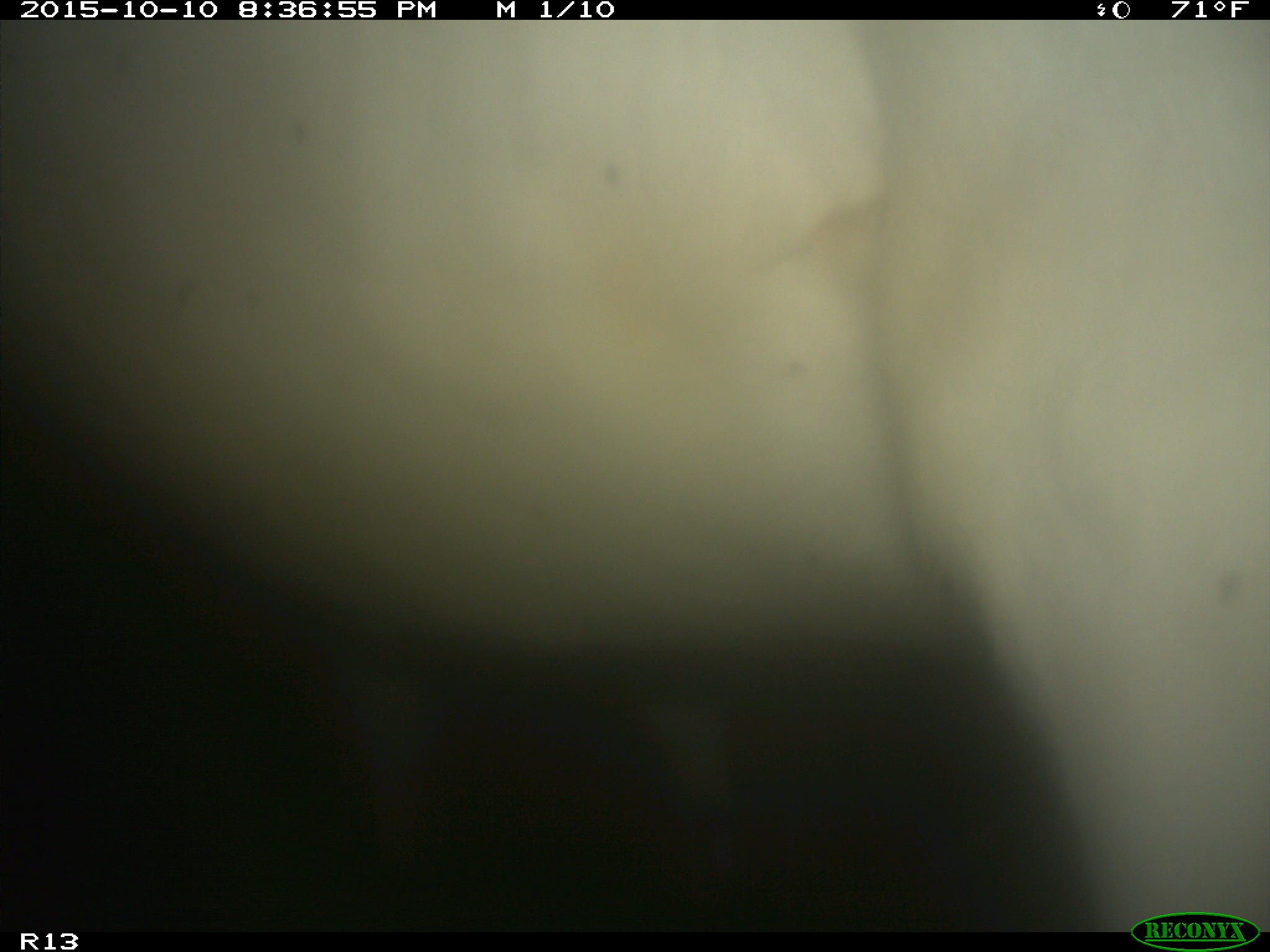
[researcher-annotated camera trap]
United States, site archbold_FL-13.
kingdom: Animalia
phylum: Chordata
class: Mammalia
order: Artiodactyla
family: Bovidae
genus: Bos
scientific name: Bos taurus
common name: domestic cow